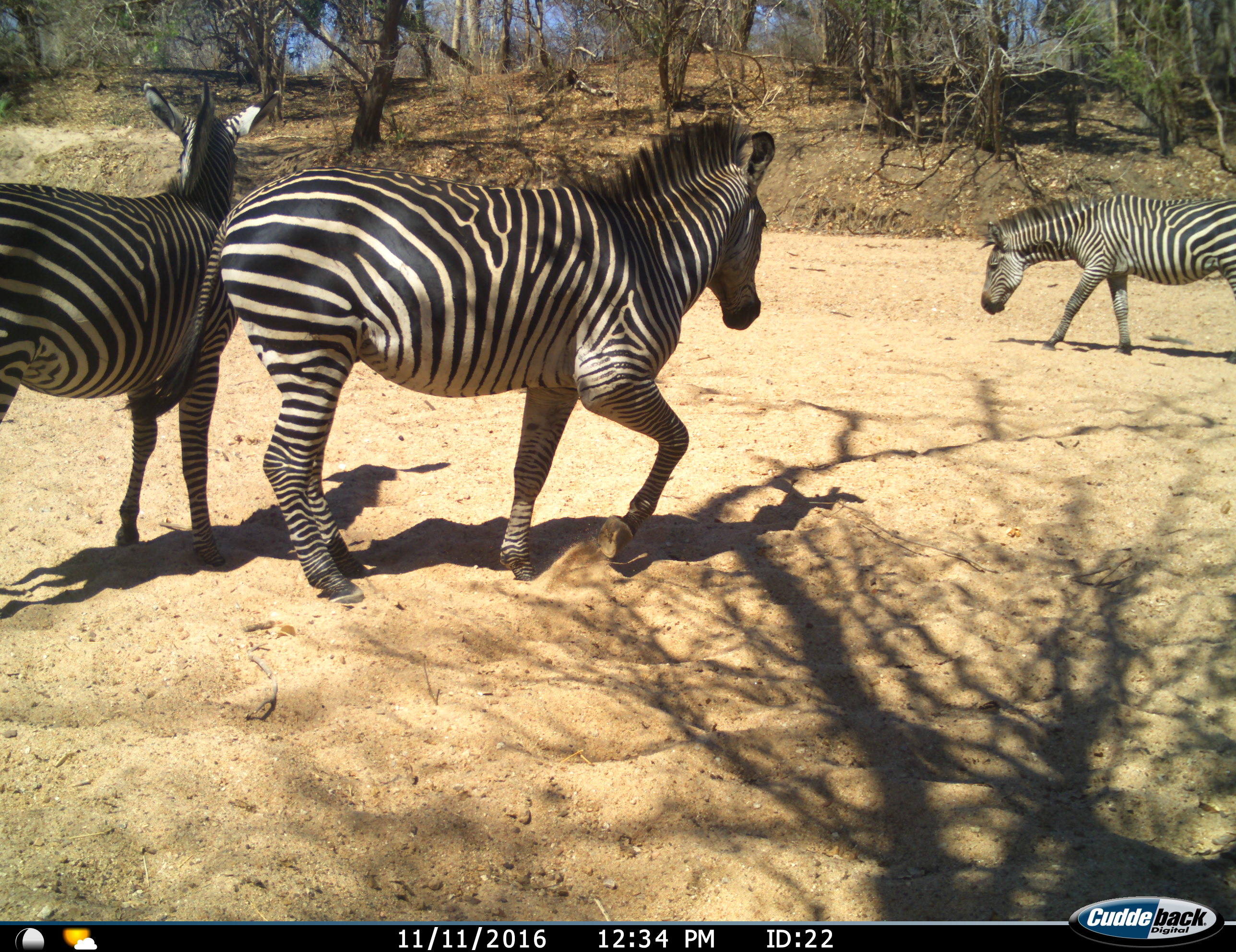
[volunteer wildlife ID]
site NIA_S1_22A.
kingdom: Animalia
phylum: Chordata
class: Mammalia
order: Perissodactyla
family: Equidae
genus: Equus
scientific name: Equus quagga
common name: plains zebra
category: zebraplains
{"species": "zebraplains (plains zebra) (Equus quagga)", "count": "3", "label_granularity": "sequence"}